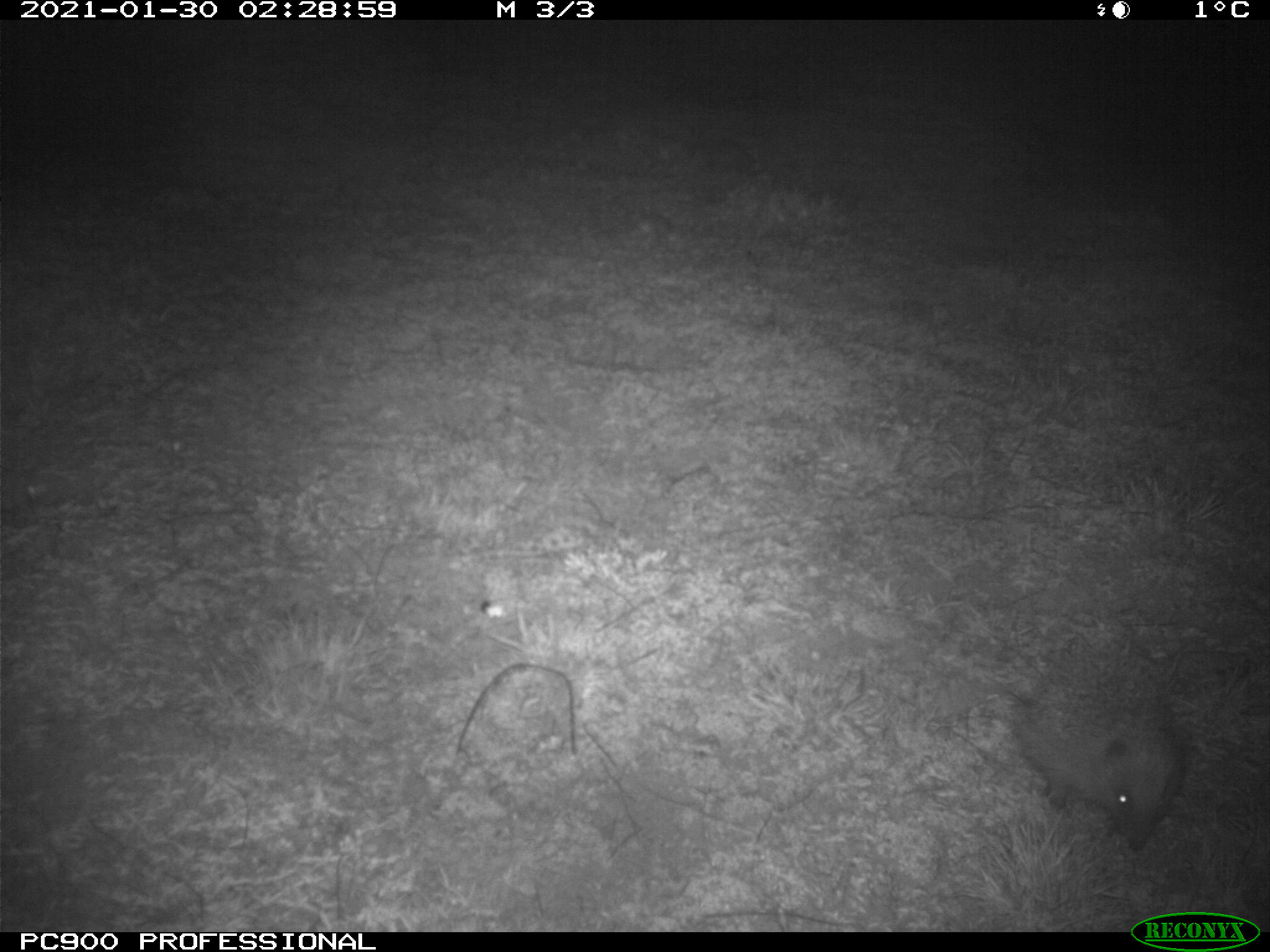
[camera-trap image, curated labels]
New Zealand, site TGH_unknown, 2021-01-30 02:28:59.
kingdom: Animalia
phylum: Chordata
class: Mammalia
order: Eulipotyphla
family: Erinaceidae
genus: Erinaceus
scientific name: Erinaceus europaeus europaeus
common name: european hedgehog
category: hedgehog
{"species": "hedgehog (european hedgehog) (Erinaceus europaeus europaeus)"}